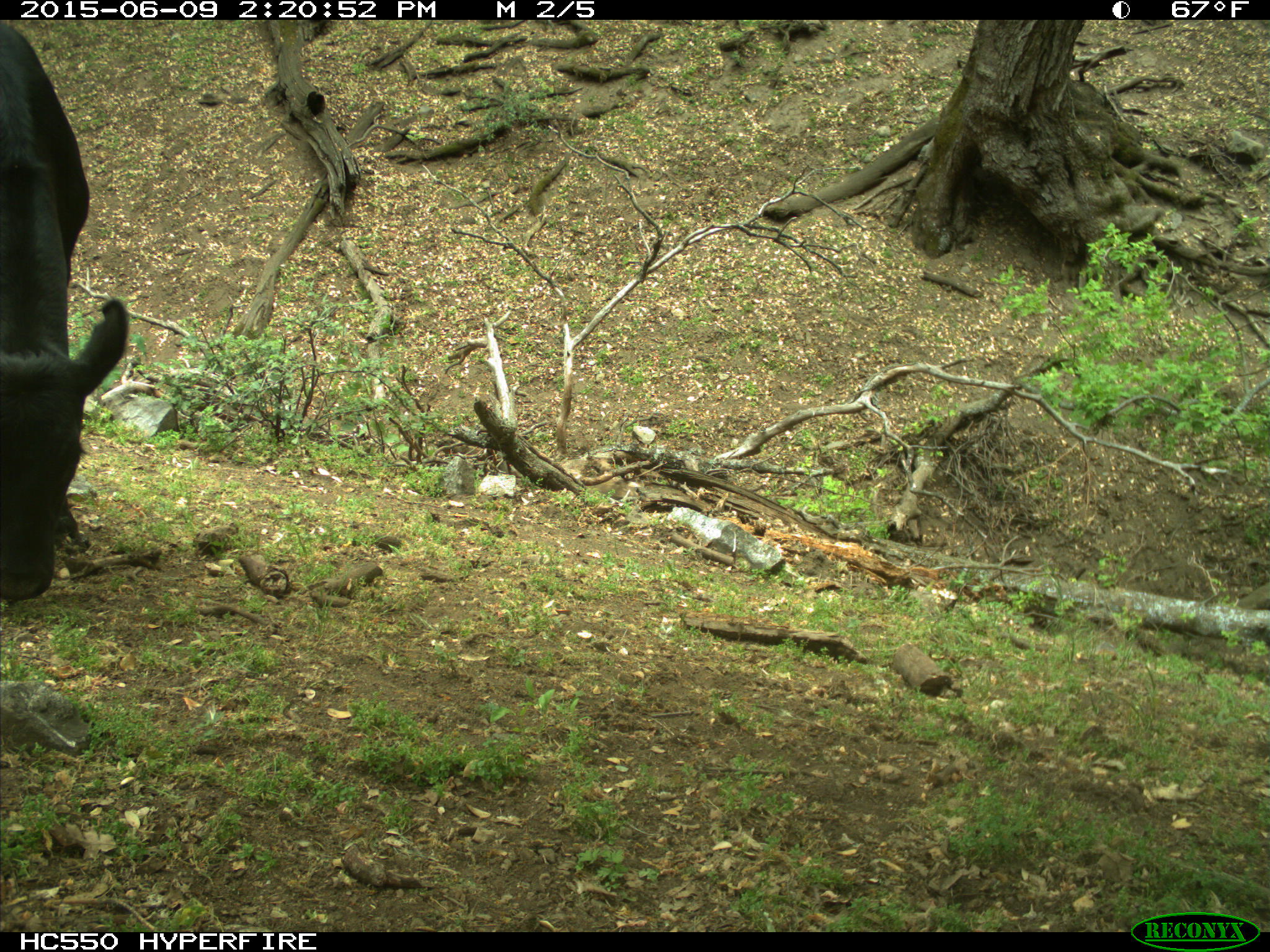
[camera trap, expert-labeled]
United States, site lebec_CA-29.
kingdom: Animalia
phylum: Chordata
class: Mammalia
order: Artiodactyla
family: Bovidae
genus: Bos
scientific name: Bos taurus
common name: domestic cow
Bos taurus (domestic cow).